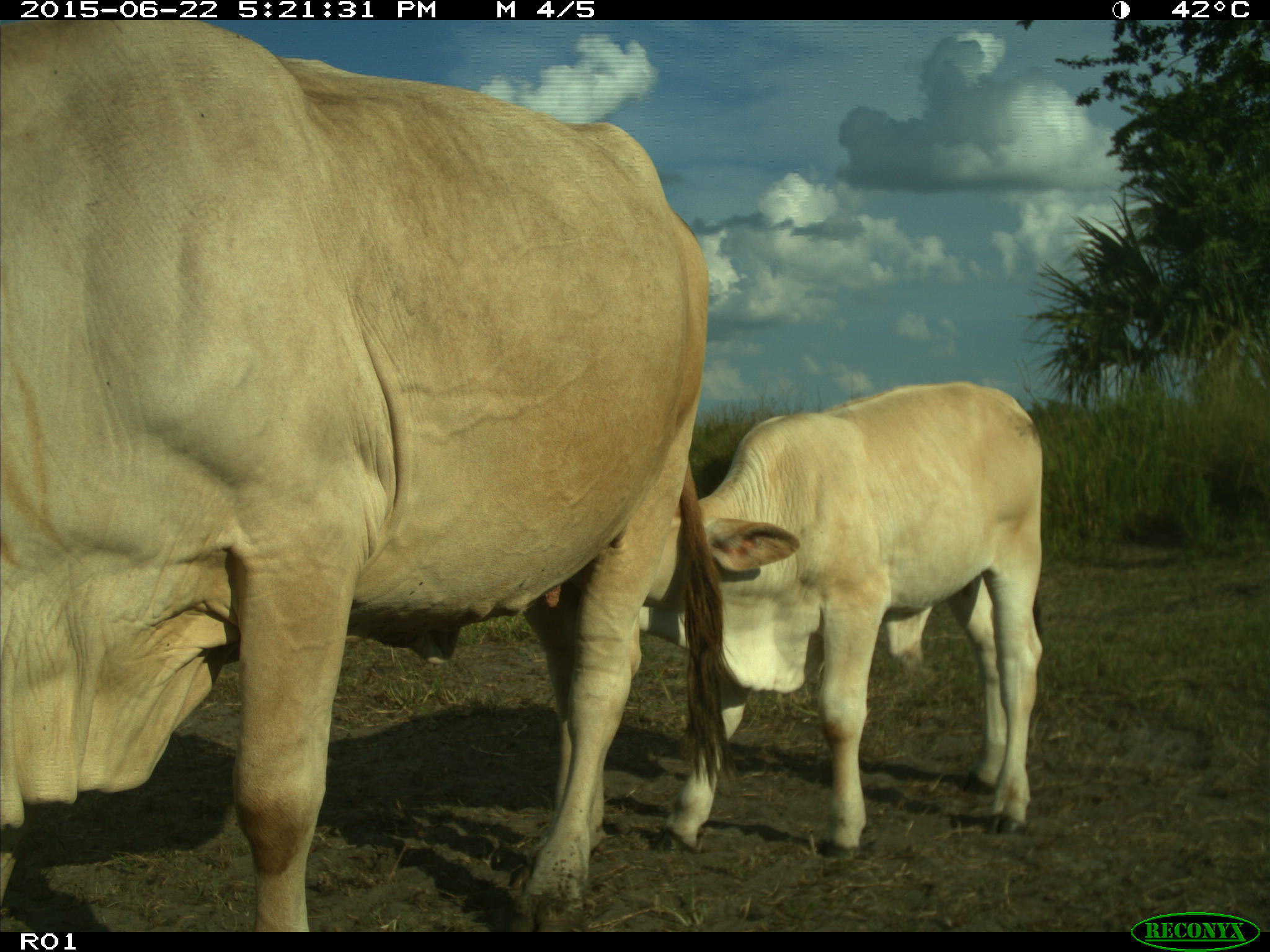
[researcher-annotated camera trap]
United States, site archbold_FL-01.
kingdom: Animalia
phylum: Chordata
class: Mammalia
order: Artiodactyla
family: Bovidae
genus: Bos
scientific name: Bos taurus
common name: domestic cow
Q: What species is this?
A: Bos taurus (domestic cow).